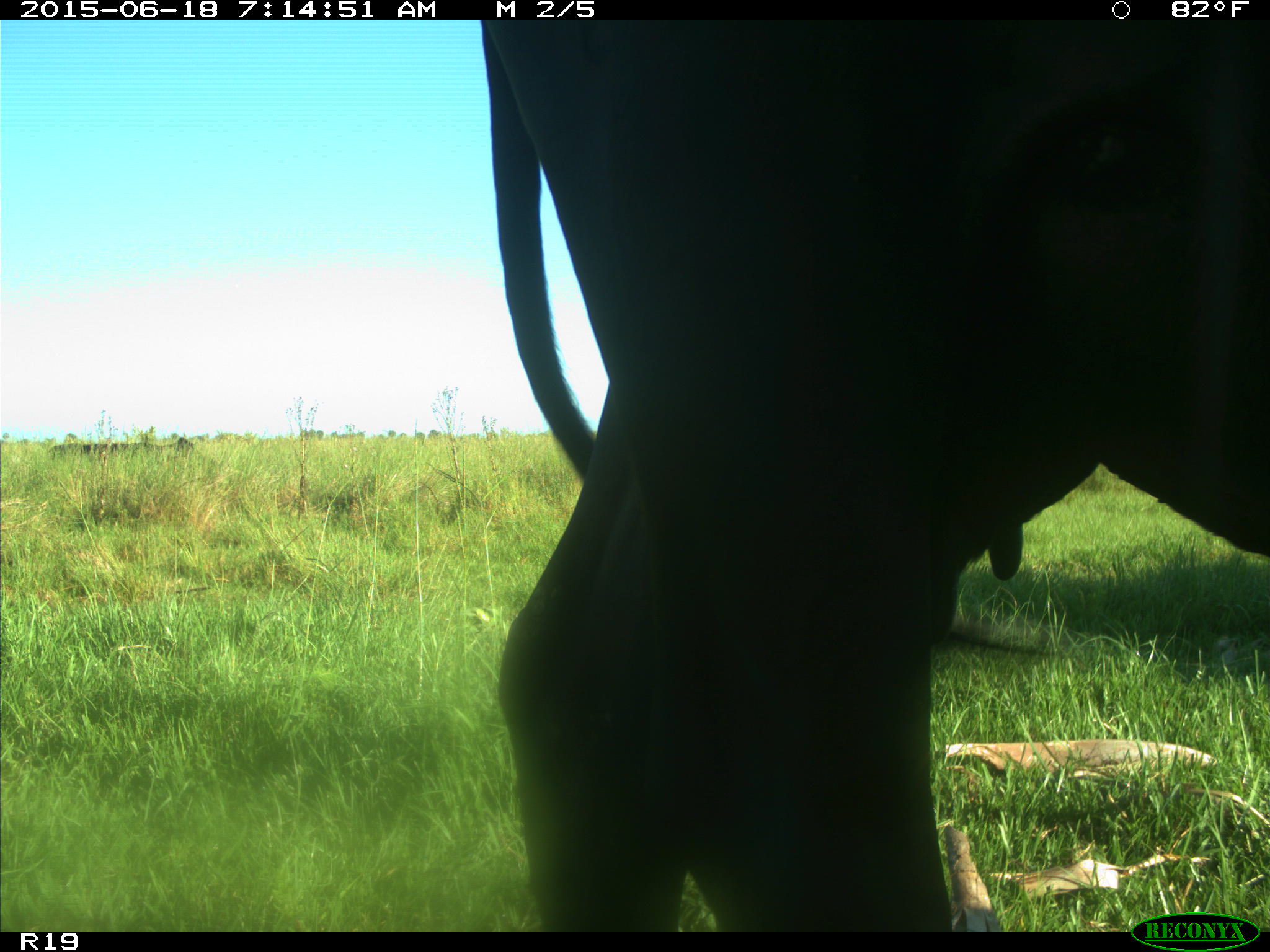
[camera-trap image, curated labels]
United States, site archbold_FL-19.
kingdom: Animalia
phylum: Chordata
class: Mammalia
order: Artiodactyla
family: Bovidae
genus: Bos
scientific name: Bos taurus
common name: domestic cow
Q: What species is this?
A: Bos taurus (domestic cow).